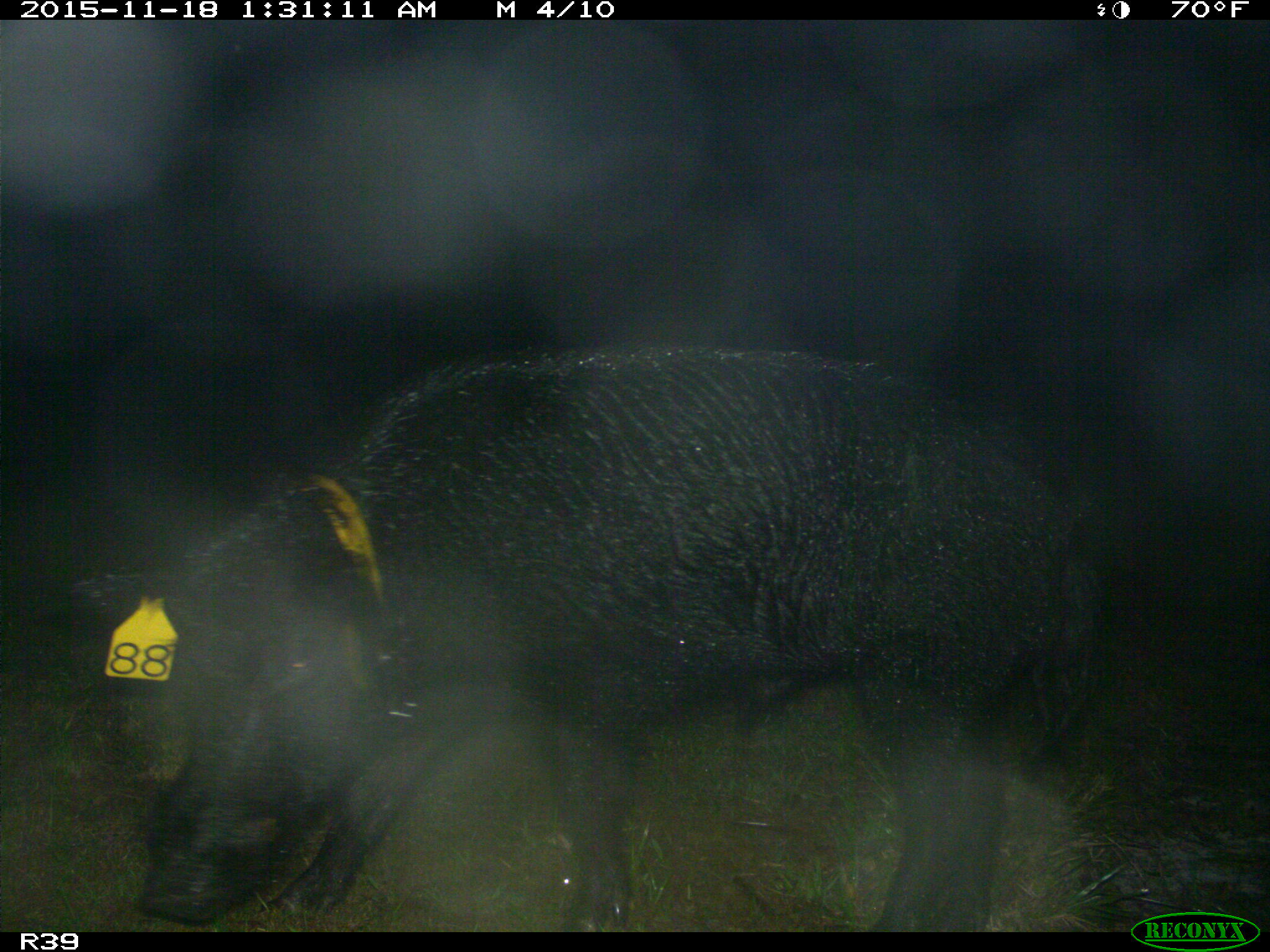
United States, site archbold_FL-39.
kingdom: Animalia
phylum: Chordata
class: Mammalia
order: Artiodactyla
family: Suidae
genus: Sus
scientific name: Sus scrofa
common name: wild boar